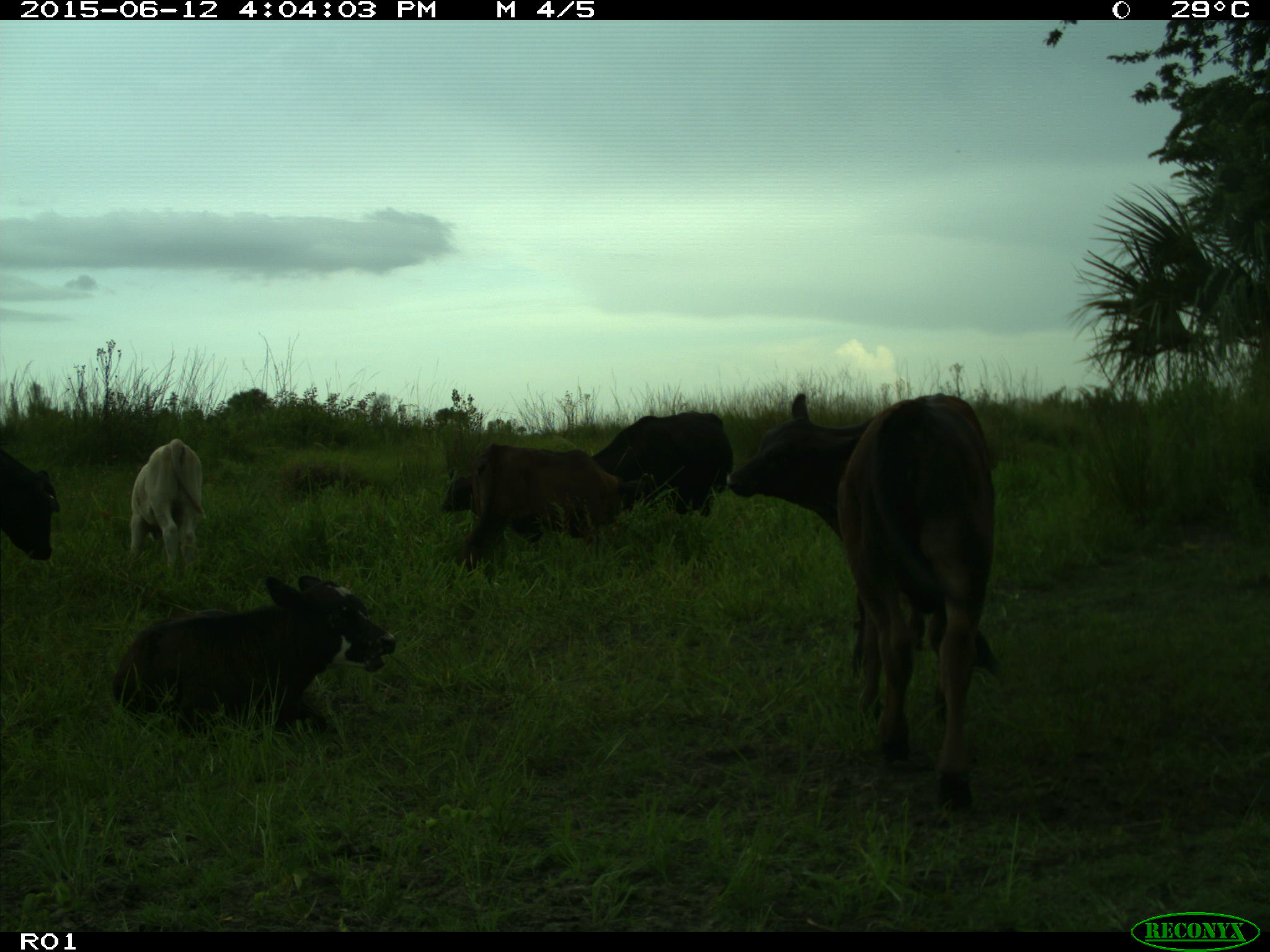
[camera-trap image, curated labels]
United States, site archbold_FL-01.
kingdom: Animalia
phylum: Chordata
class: Mammalia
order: Artiodactyla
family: Bovidae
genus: Bos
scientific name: Bos taurus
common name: domestic cow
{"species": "Bos taurus (domestic cow)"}